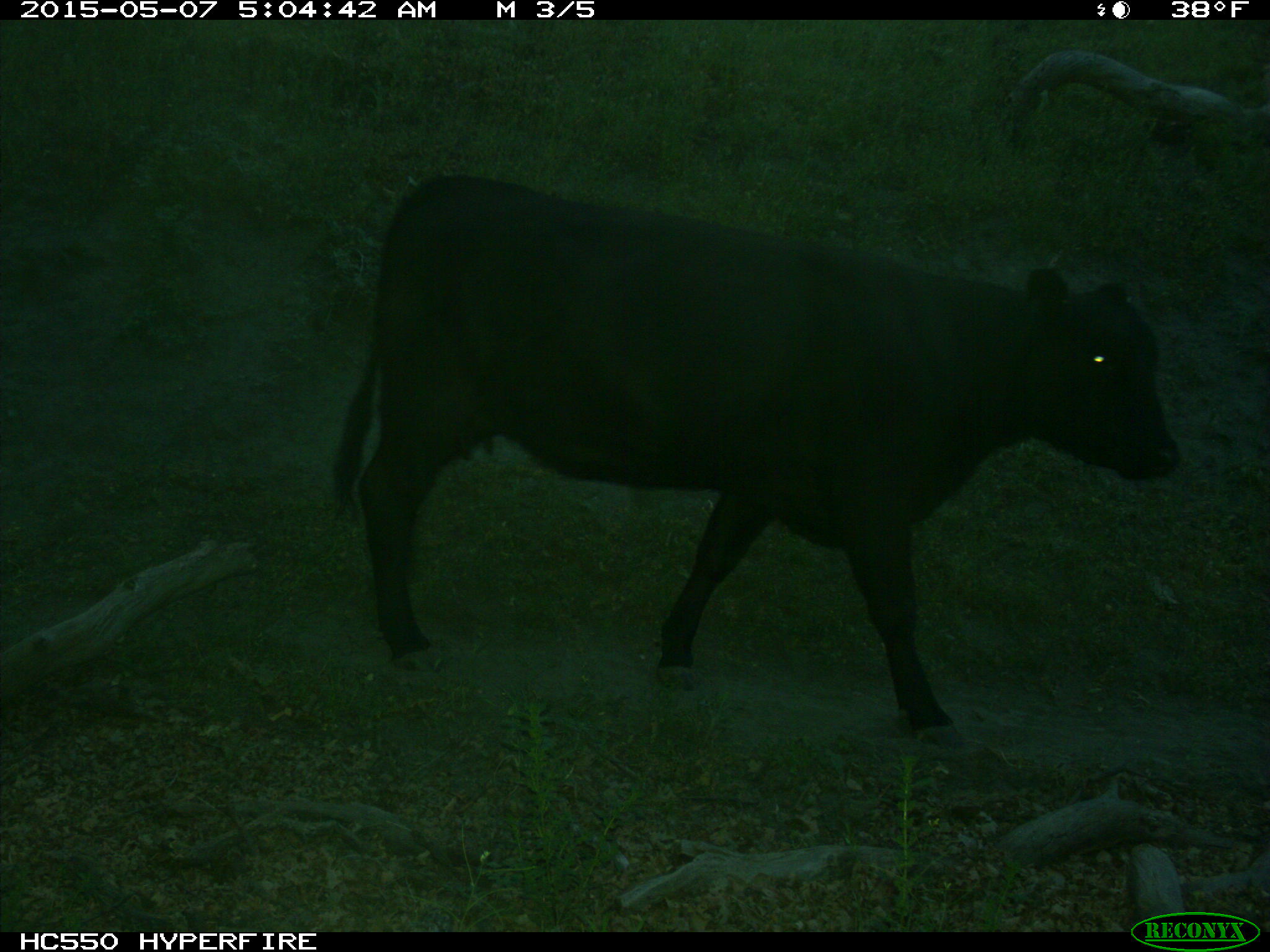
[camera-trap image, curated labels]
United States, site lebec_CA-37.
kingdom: Animalia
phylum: Chordata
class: Mammalia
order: Artiodactyla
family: Bovidae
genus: Bos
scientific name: Bos taurus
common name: domestic cow